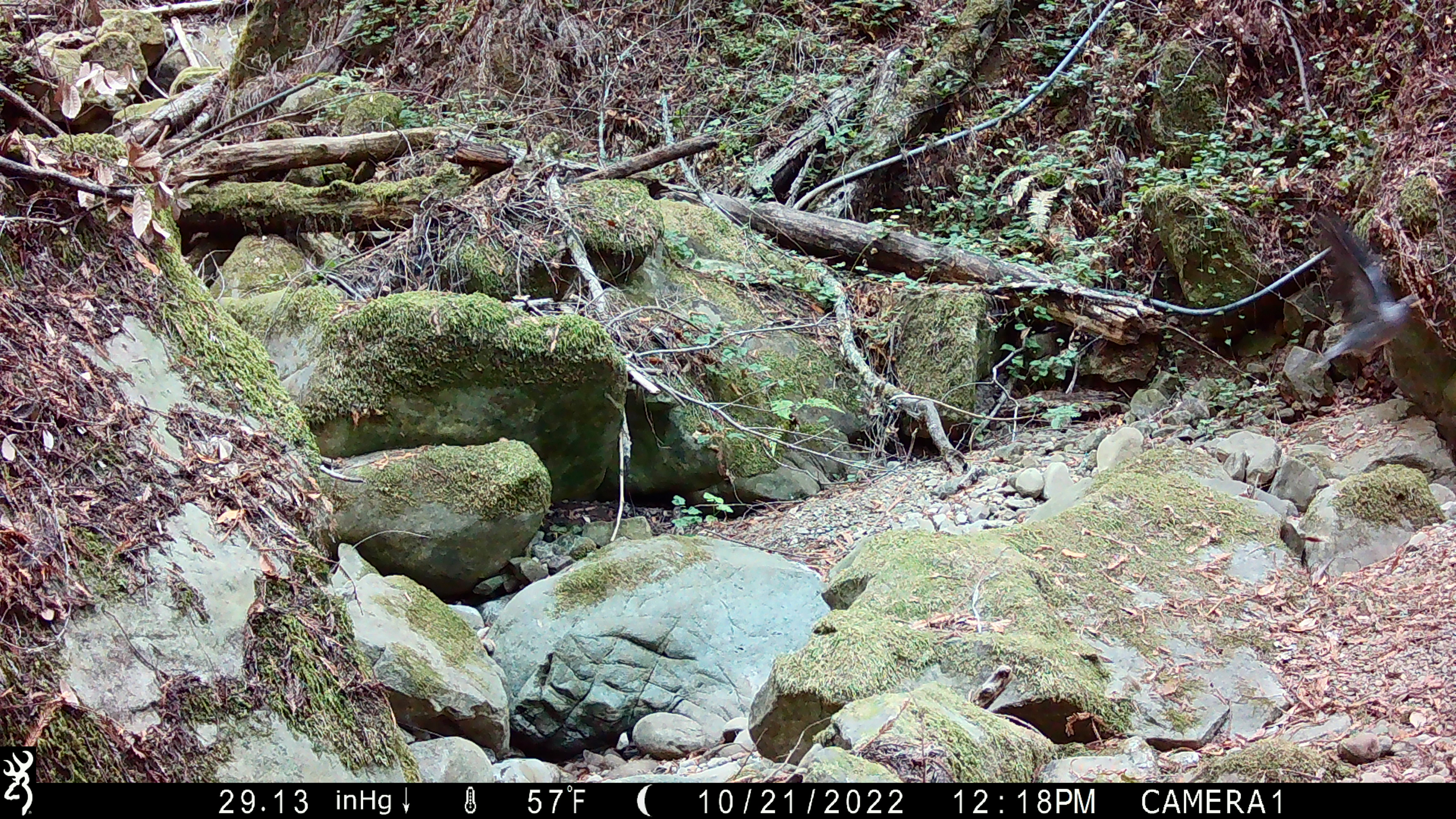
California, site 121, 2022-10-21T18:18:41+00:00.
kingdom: Animalia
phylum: Chordata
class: Aves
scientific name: Aves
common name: bird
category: unknown bird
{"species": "unknown bird (bird) (Aves)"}